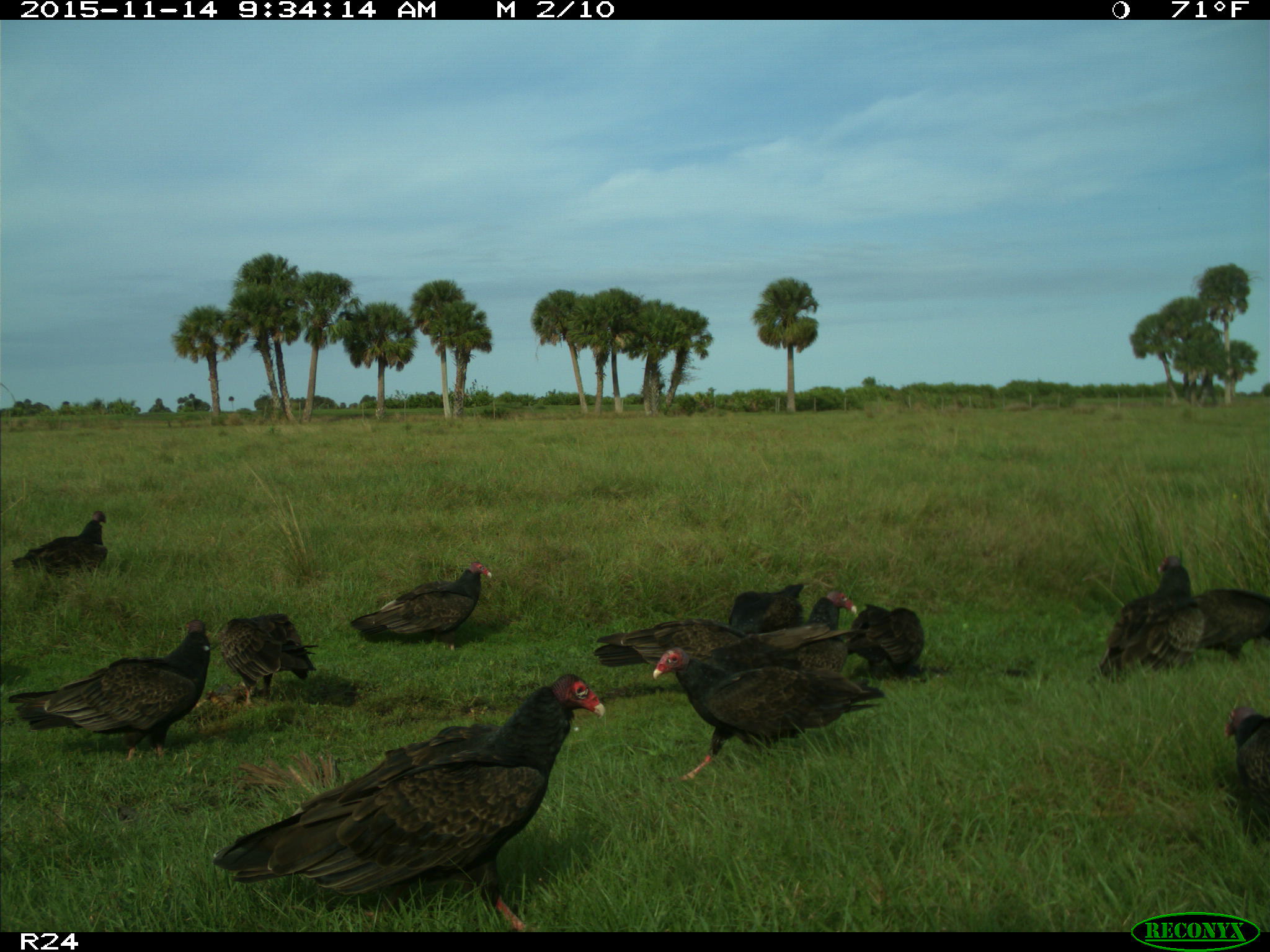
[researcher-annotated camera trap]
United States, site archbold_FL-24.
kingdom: Animalia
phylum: Chordata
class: Aves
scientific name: Aves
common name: birds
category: unidentified bird